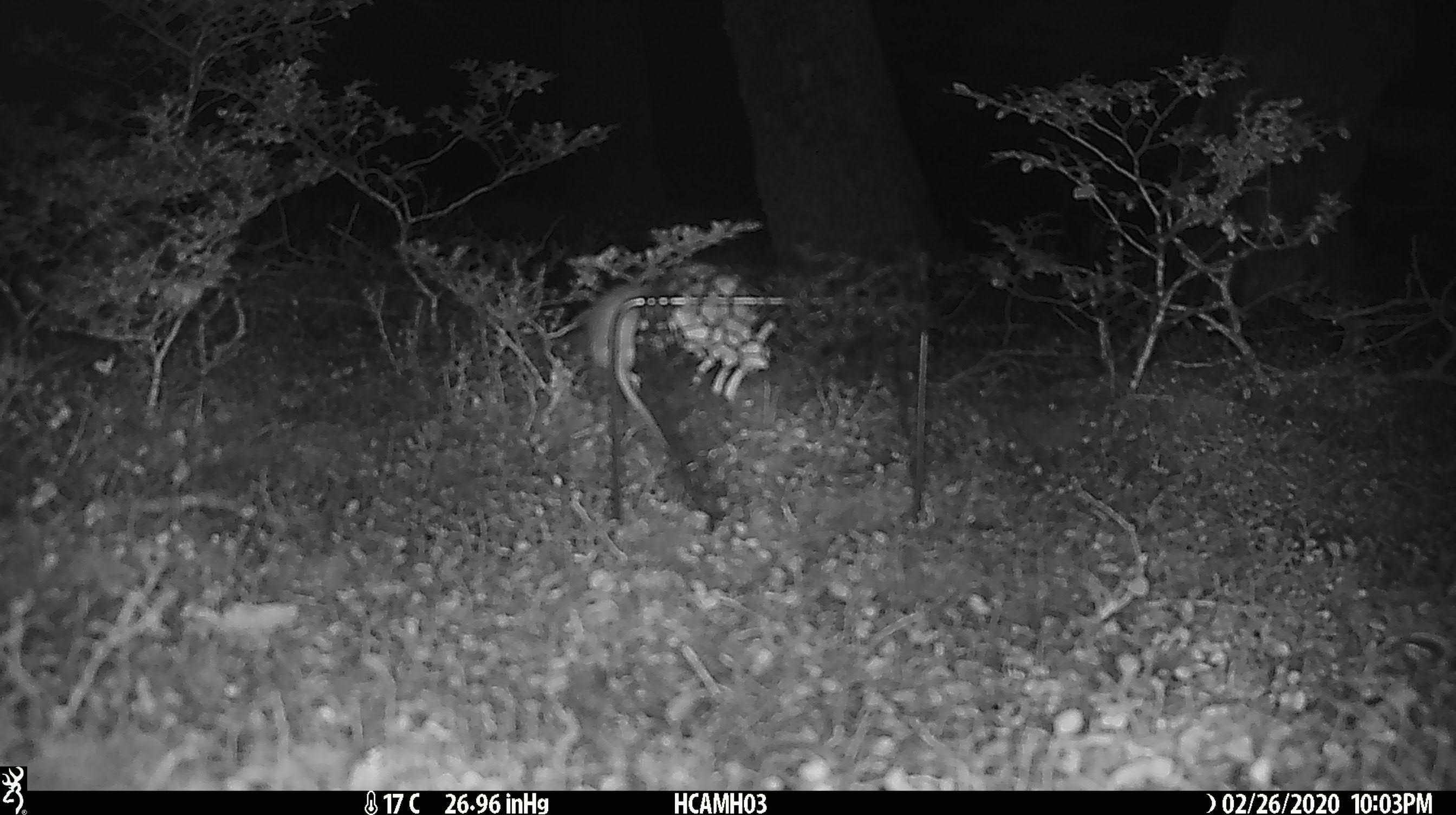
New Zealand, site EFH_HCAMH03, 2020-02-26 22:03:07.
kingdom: Animalia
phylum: Chordata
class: Mammalia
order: Rodentia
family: Muridae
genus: Mus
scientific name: Mus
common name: mouse